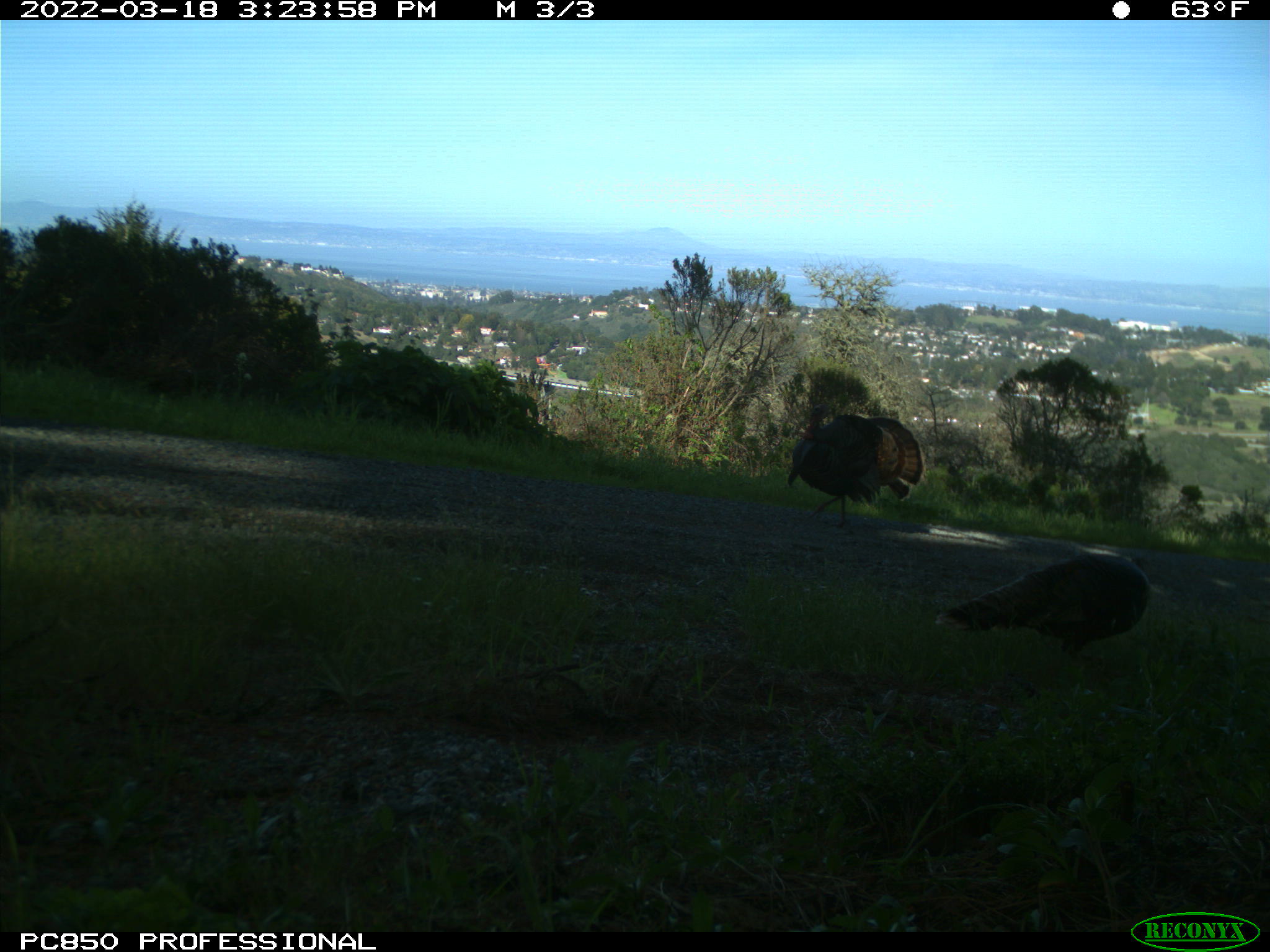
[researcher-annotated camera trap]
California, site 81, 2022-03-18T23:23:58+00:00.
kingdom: Animalia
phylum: Chordata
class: Aves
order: Galliformes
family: Phasianidae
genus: Meleagris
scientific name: Meleagris gallopavo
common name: turkey